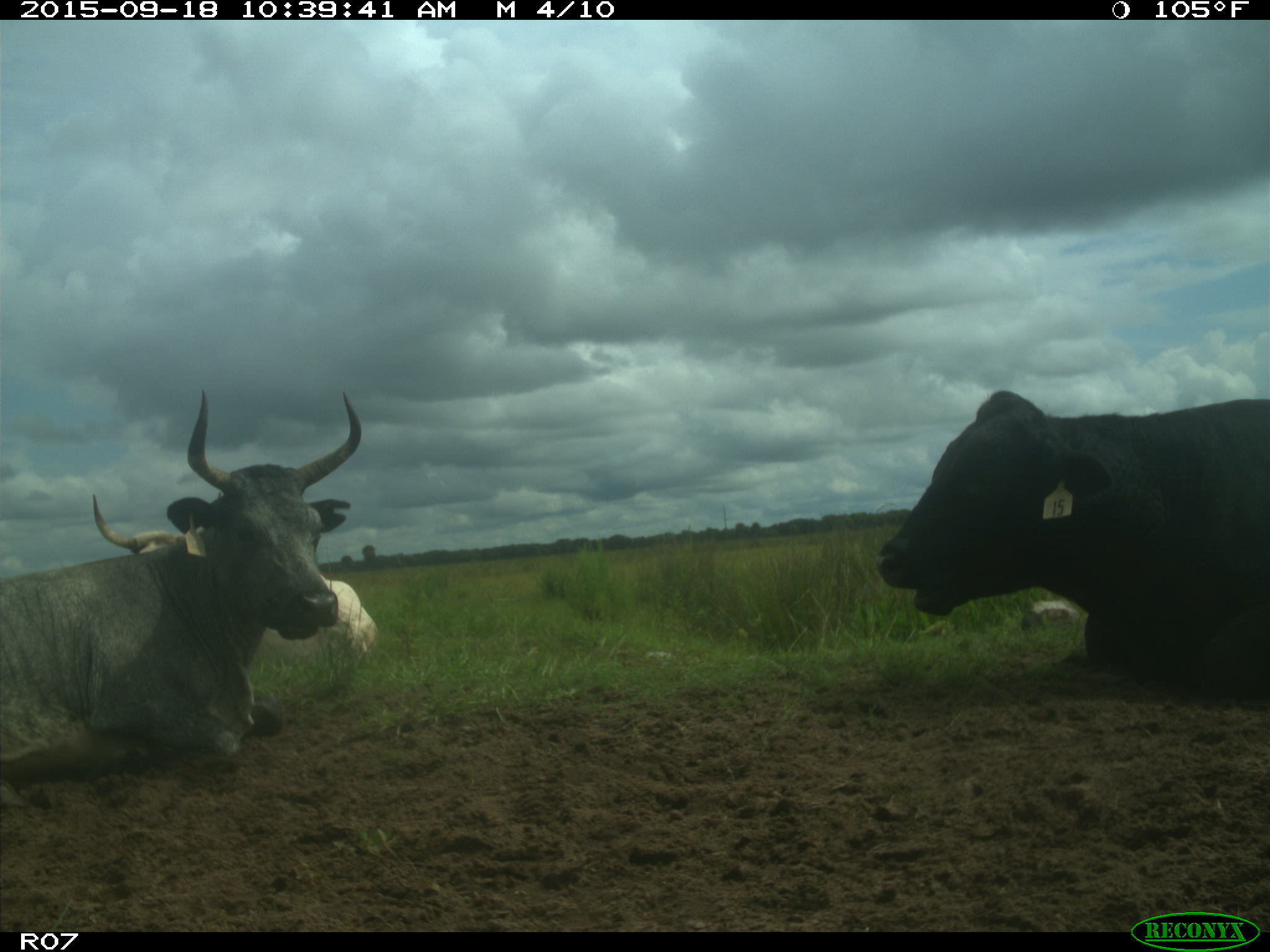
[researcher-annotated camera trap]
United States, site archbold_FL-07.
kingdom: Animalia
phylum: Chordata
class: Mammalia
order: Artiodactyla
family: Bovidae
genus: Bos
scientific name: Bos taurus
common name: domestic cow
Bos taurus (domestic cow).